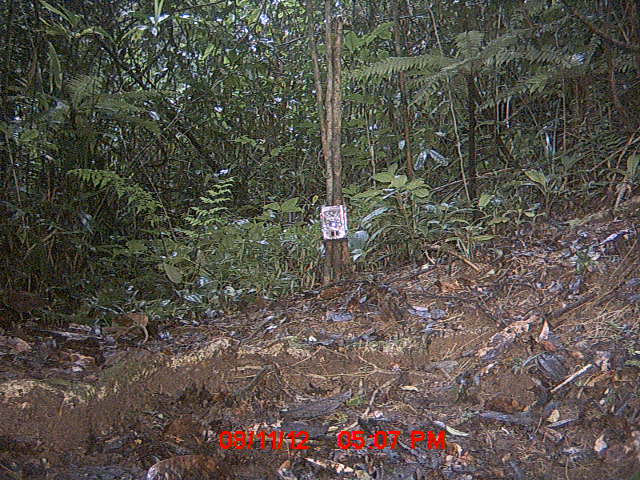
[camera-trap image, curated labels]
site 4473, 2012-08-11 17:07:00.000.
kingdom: Animalia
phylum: Chordata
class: Aves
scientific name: Aves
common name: bird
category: unknown bird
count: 1